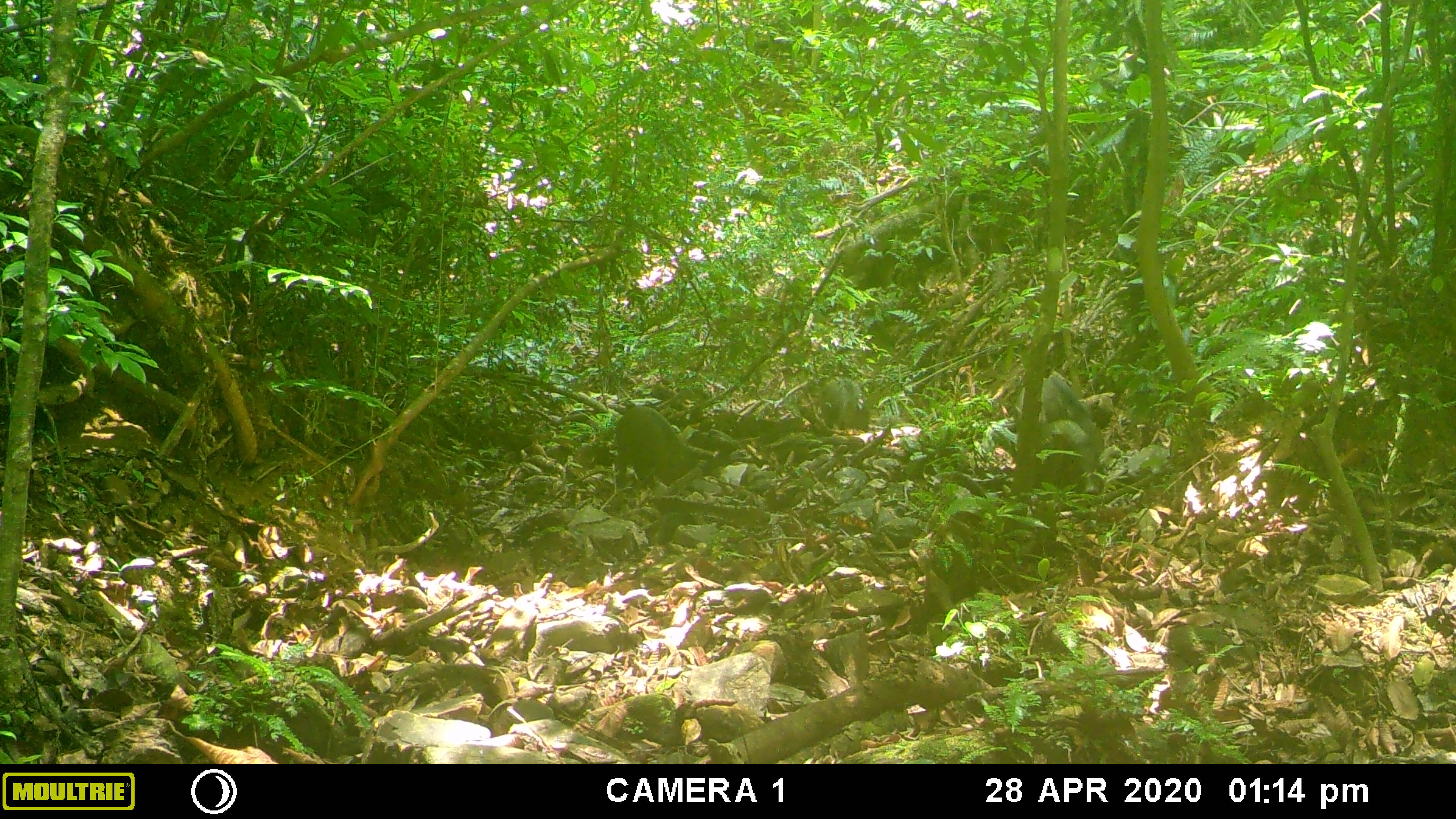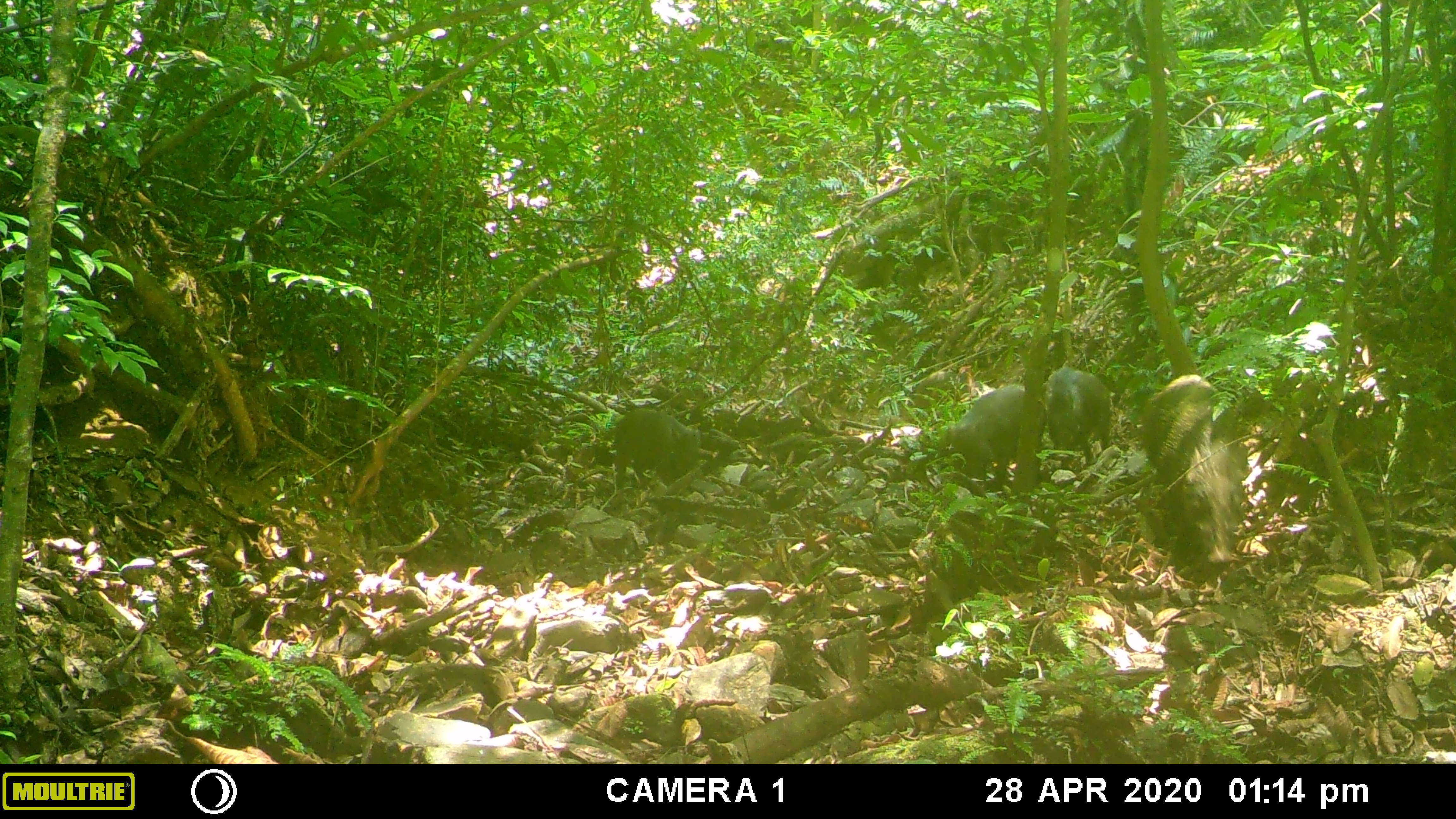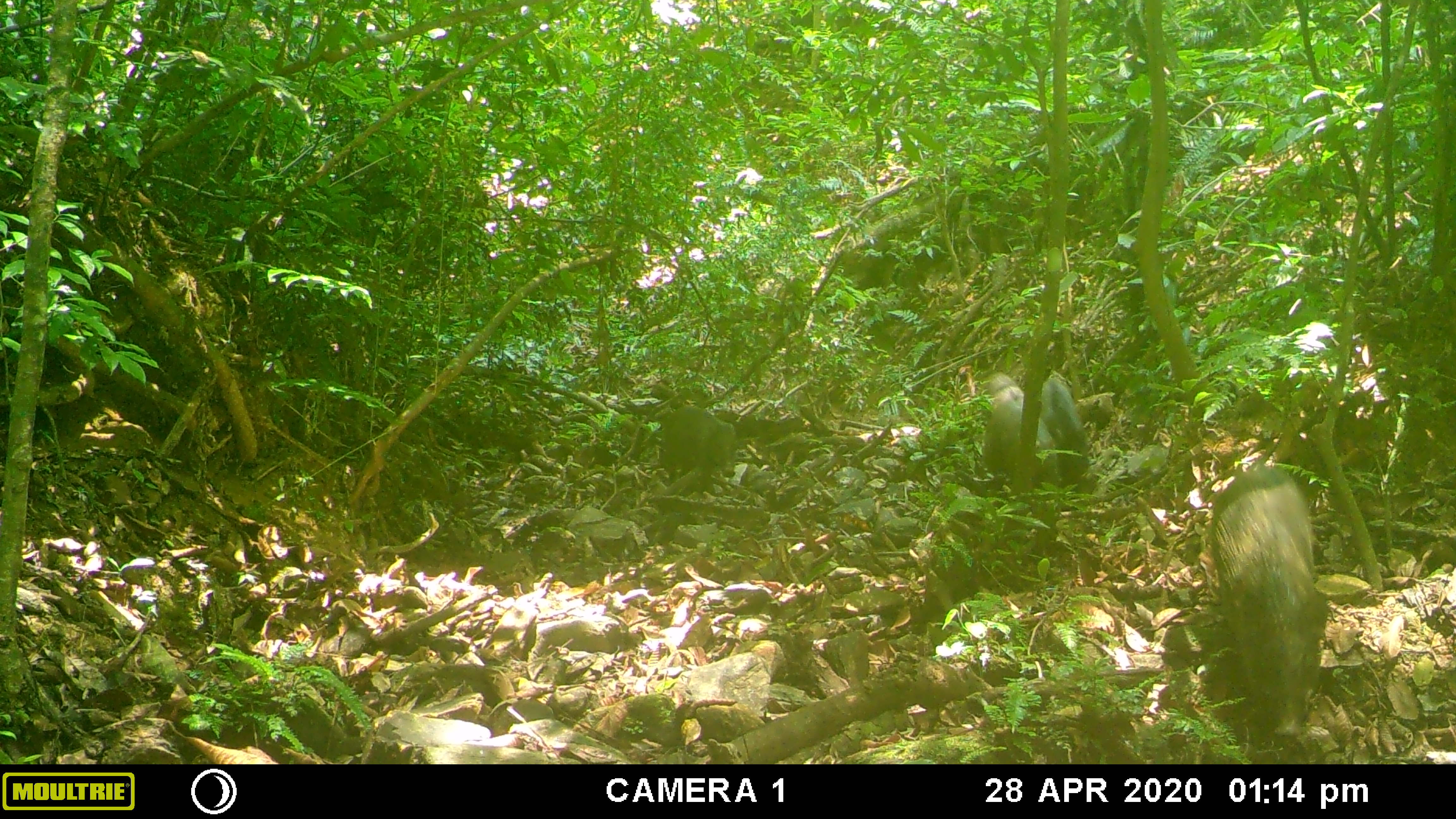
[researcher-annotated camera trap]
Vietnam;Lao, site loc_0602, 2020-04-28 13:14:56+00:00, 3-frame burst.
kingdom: Animalia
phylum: Chordata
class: Mammalia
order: Artiodactyla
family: Suidae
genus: Sus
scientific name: Sus scrofa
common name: eurasian wild pig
Eurasian wild pig (Sus scrofa). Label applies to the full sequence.